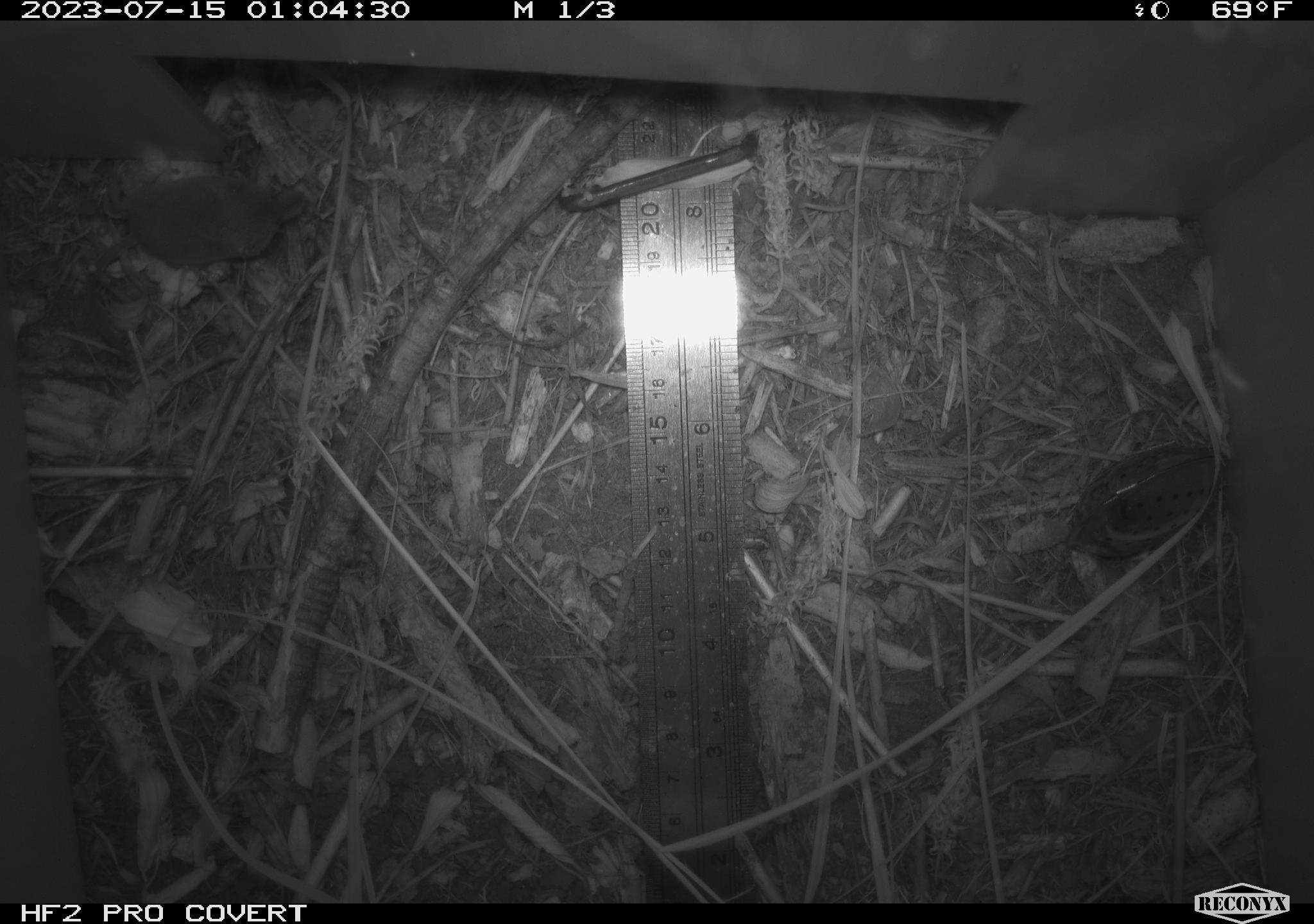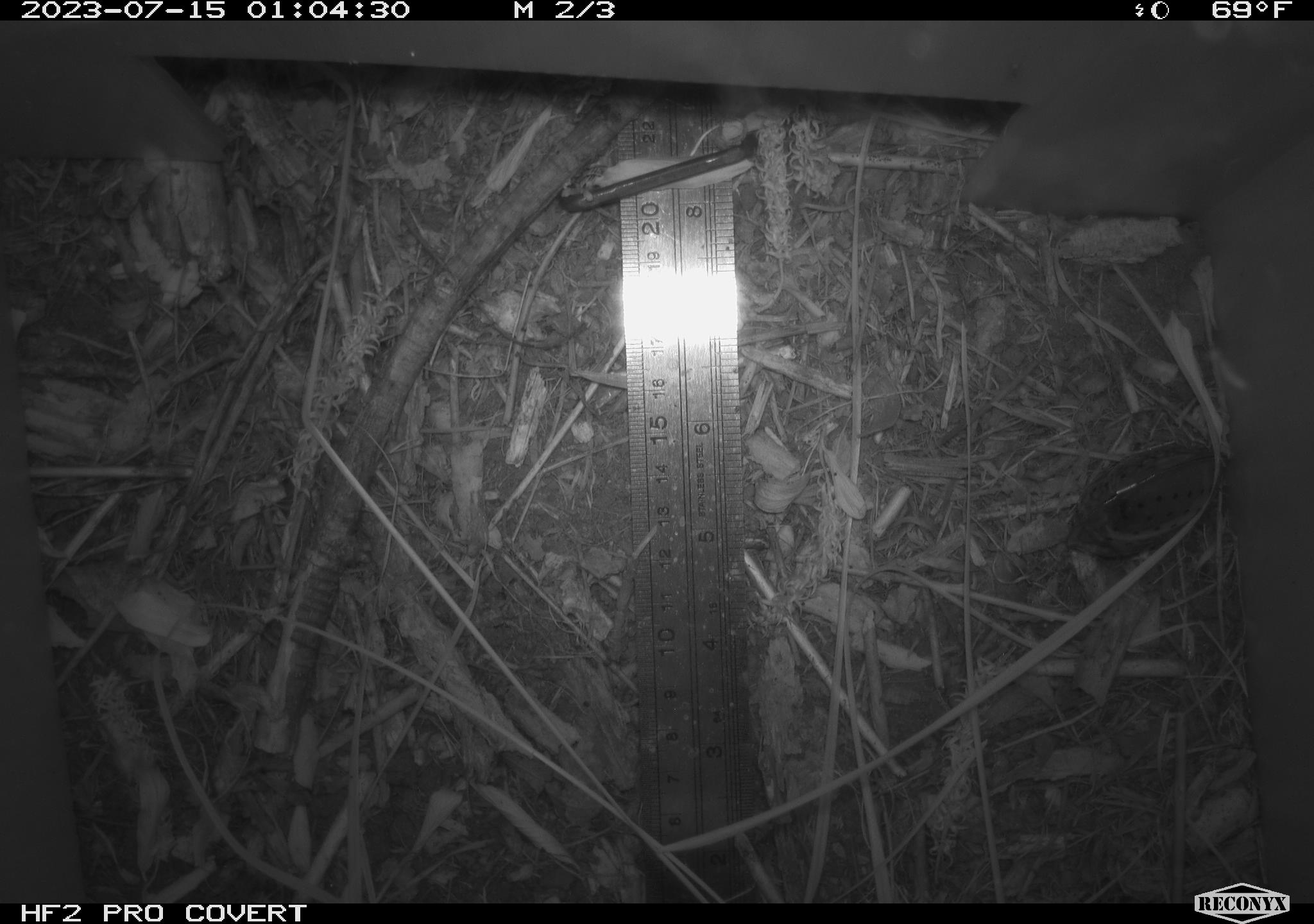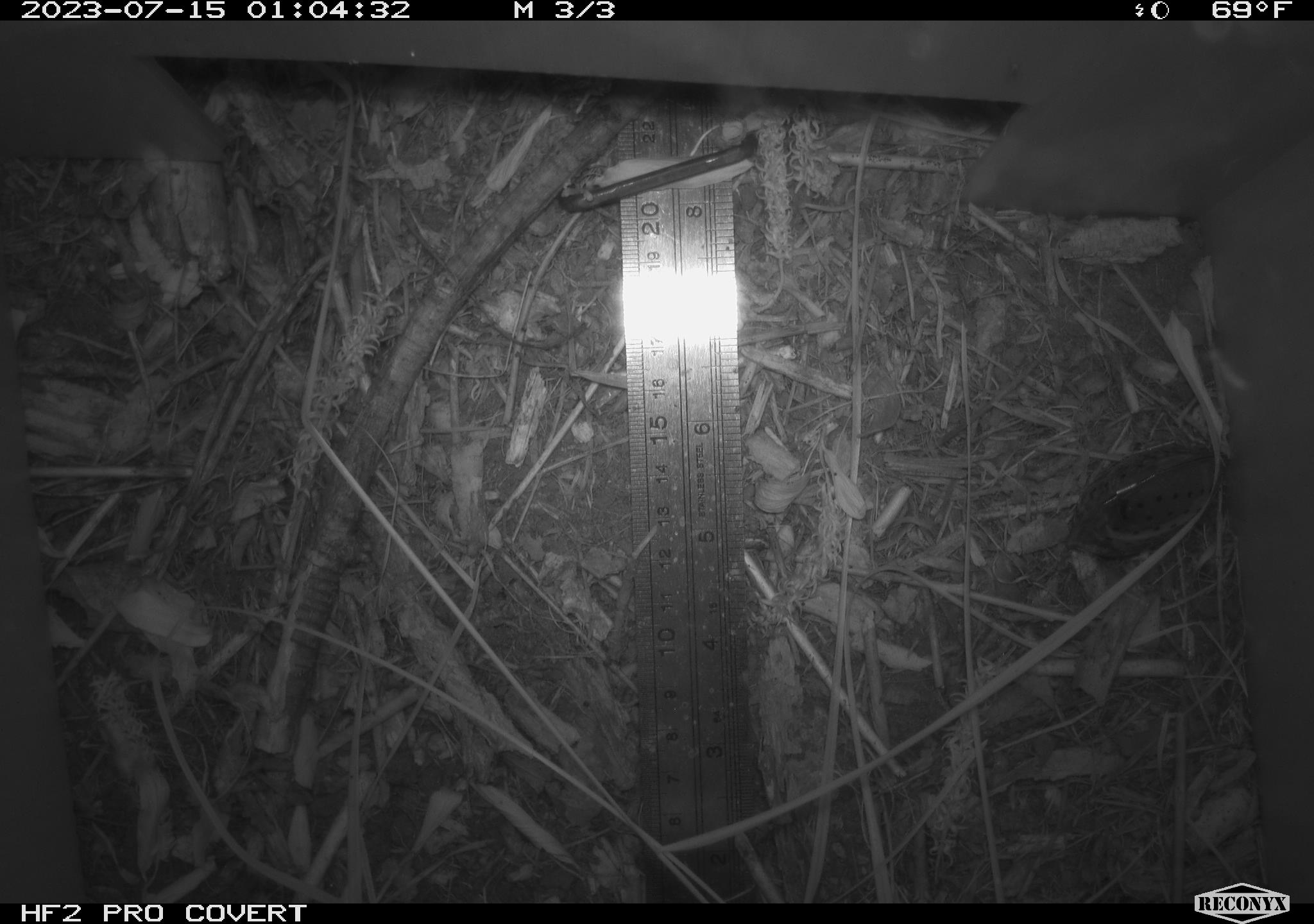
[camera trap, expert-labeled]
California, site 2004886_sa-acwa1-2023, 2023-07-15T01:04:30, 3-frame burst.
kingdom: Animalia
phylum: Chordata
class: Mammalia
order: Eulipotyphla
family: Soricidae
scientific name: Soricidae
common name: shrews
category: soricidae family